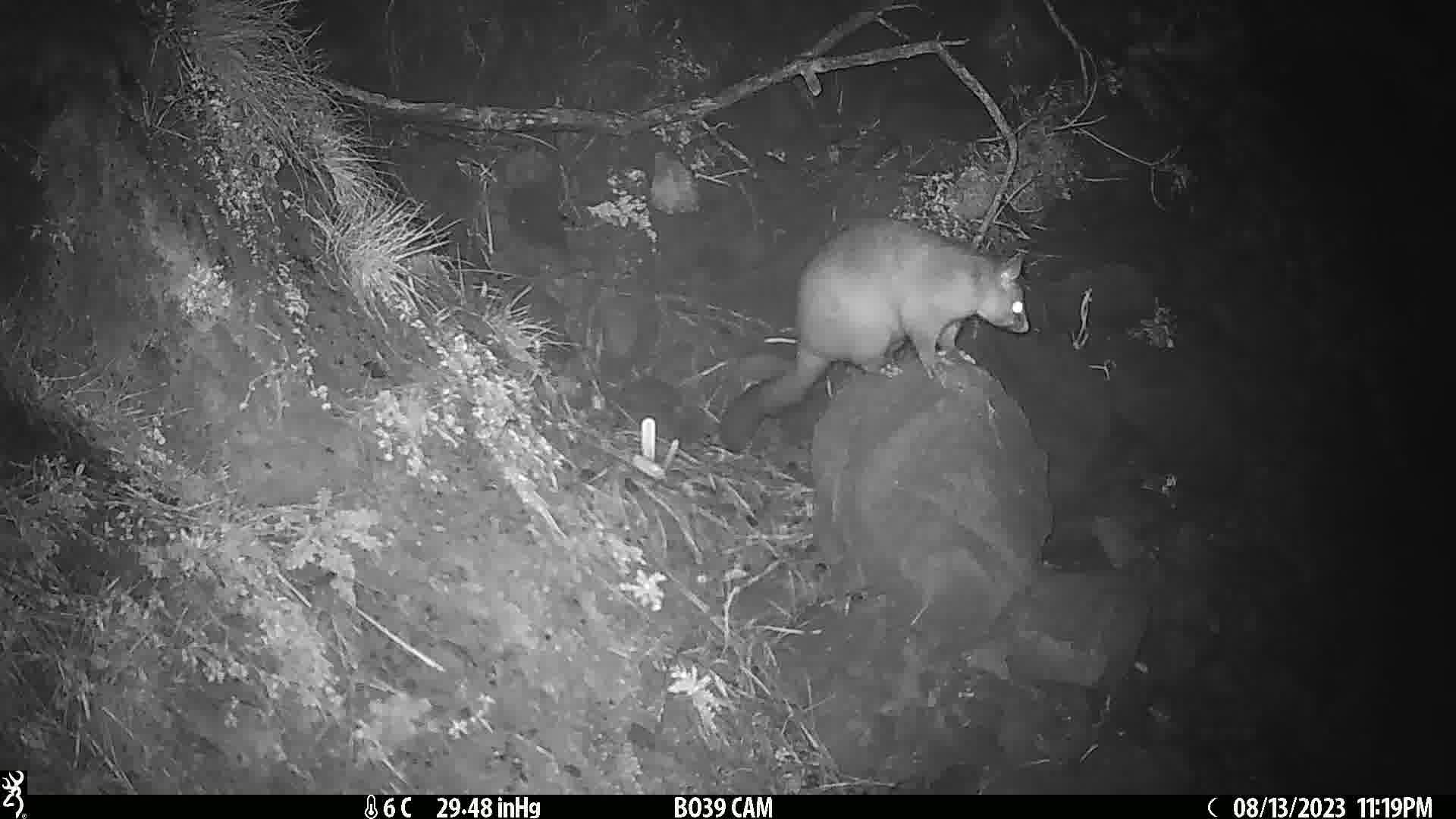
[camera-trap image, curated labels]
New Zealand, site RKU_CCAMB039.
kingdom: Animalia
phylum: Chordata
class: Mammalia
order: Diprotodontia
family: Phalangeridae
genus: Trichosurus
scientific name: Trichosurus vulpecula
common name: common brushtail possum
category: possum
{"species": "possum (common brushtail possum) (Trichosurus vulpecula)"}